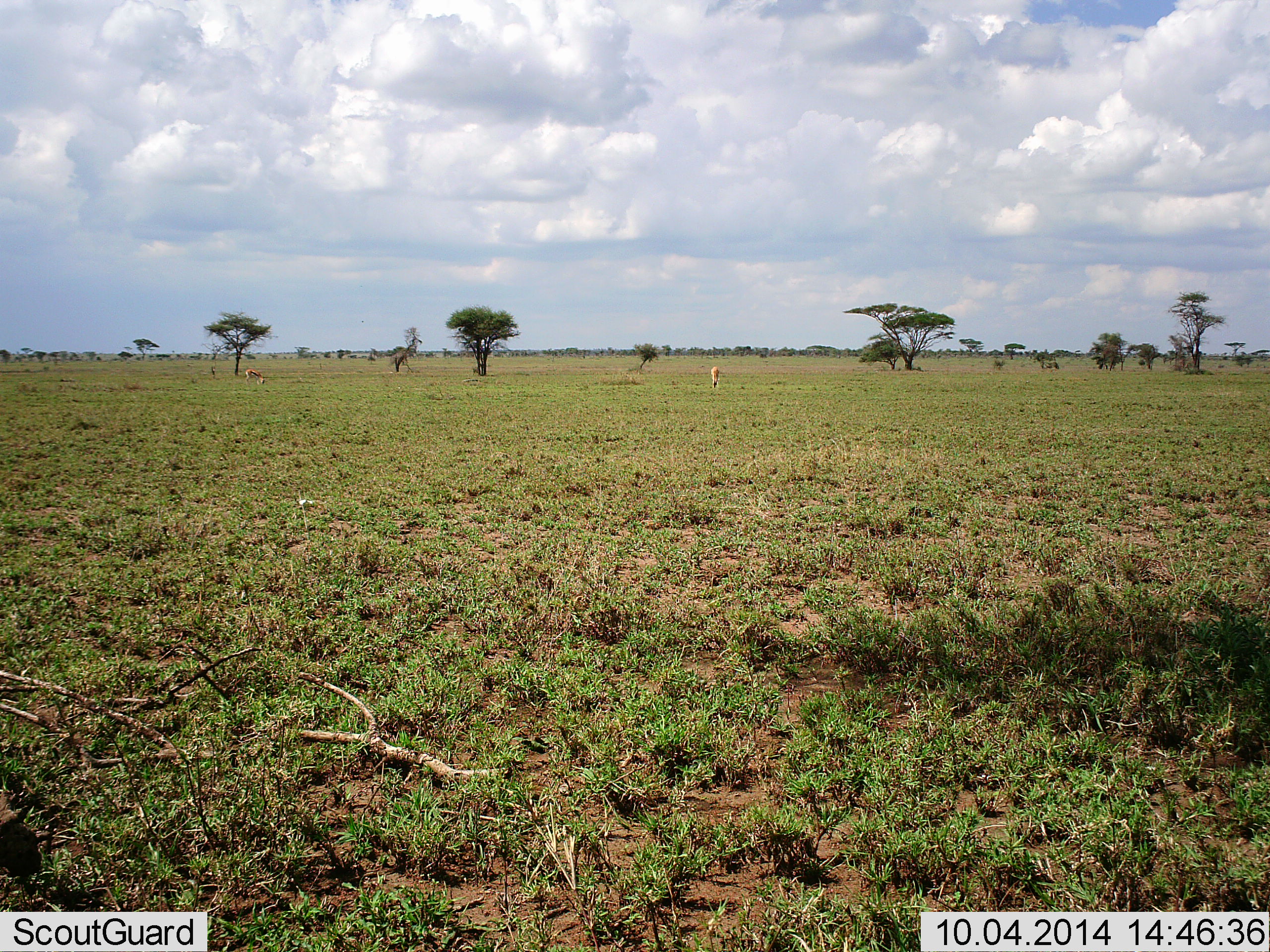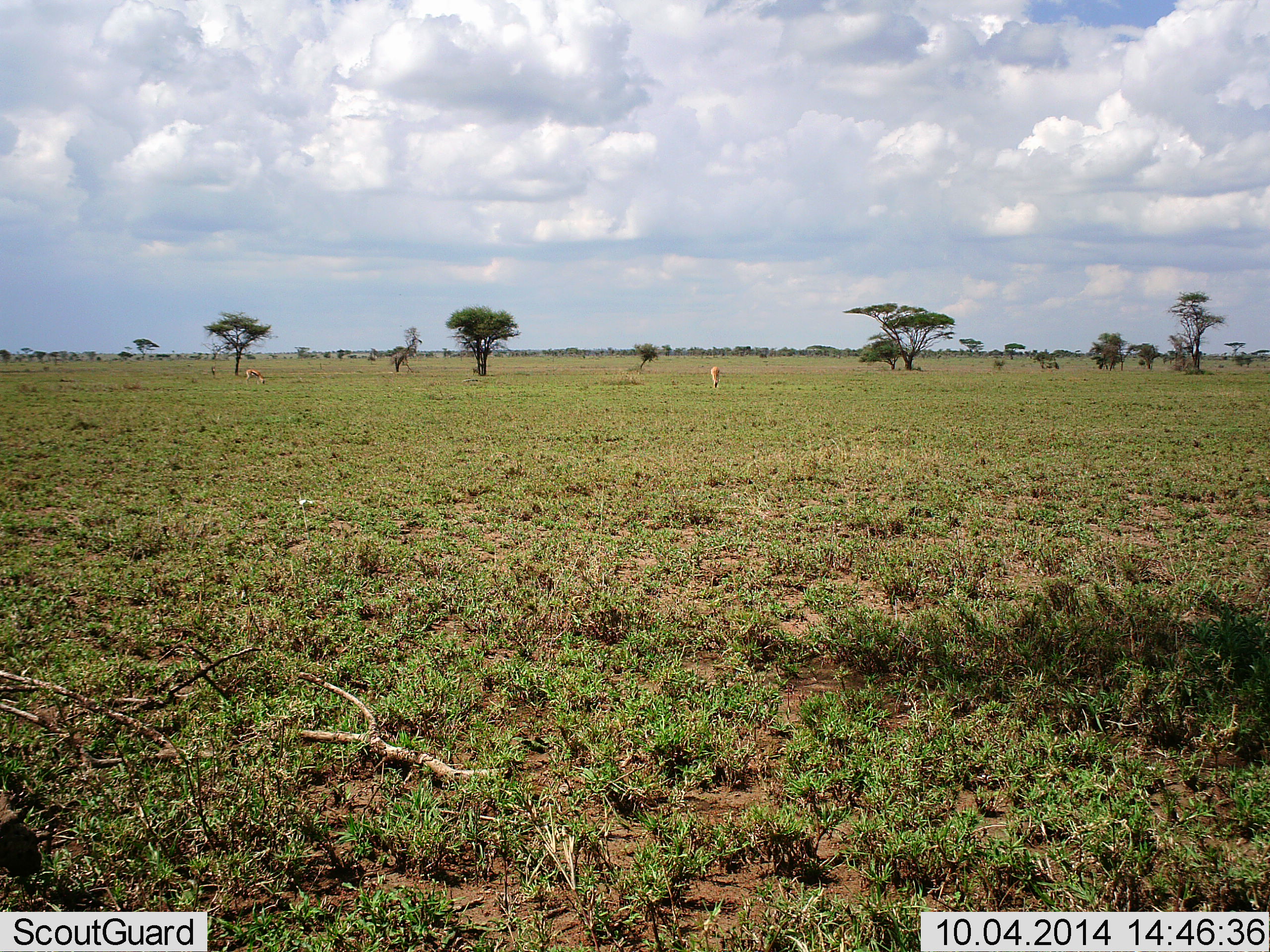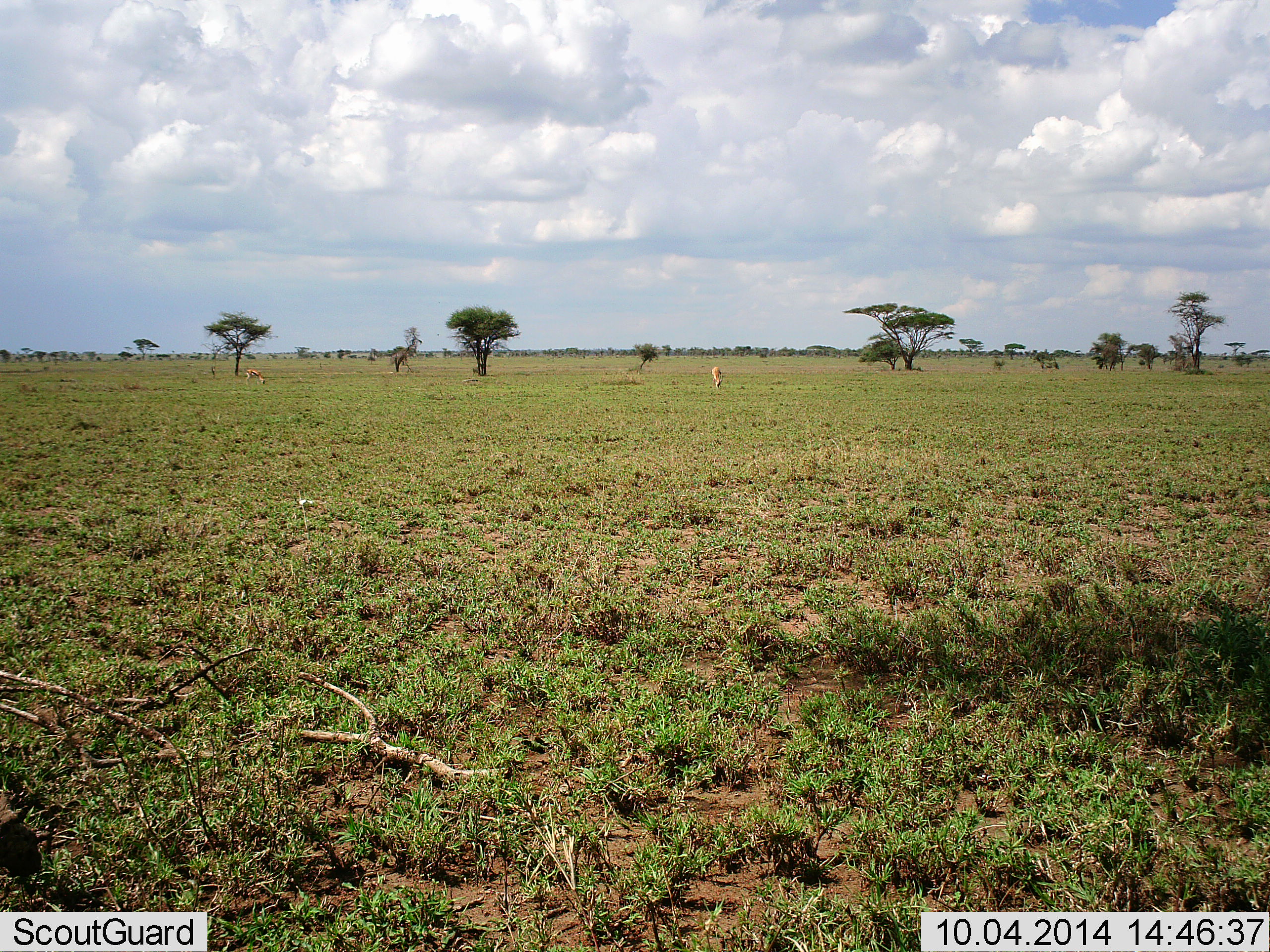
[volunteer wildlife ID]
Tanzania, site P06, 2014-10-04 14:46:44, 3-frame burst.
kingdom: Animalia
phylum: Chordata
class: Mammalia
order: Artiodactyla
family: Bovidae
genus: Eudorcas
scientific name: Eudorcas thomsonii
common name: thomson's gazelle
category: gazellethomsons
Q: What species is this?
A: Gazellethomsons (thomson's gazelle) (Eudorcas thomsonii).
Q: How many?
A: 2.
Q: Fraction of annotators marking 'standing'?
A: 30%.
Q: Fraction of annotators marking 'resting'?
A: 0%.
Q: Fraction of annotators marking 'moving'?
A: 0%.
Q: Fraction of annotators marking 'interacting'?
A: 0%.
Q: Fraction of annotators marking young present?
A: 0%.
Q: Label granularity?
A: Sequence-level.